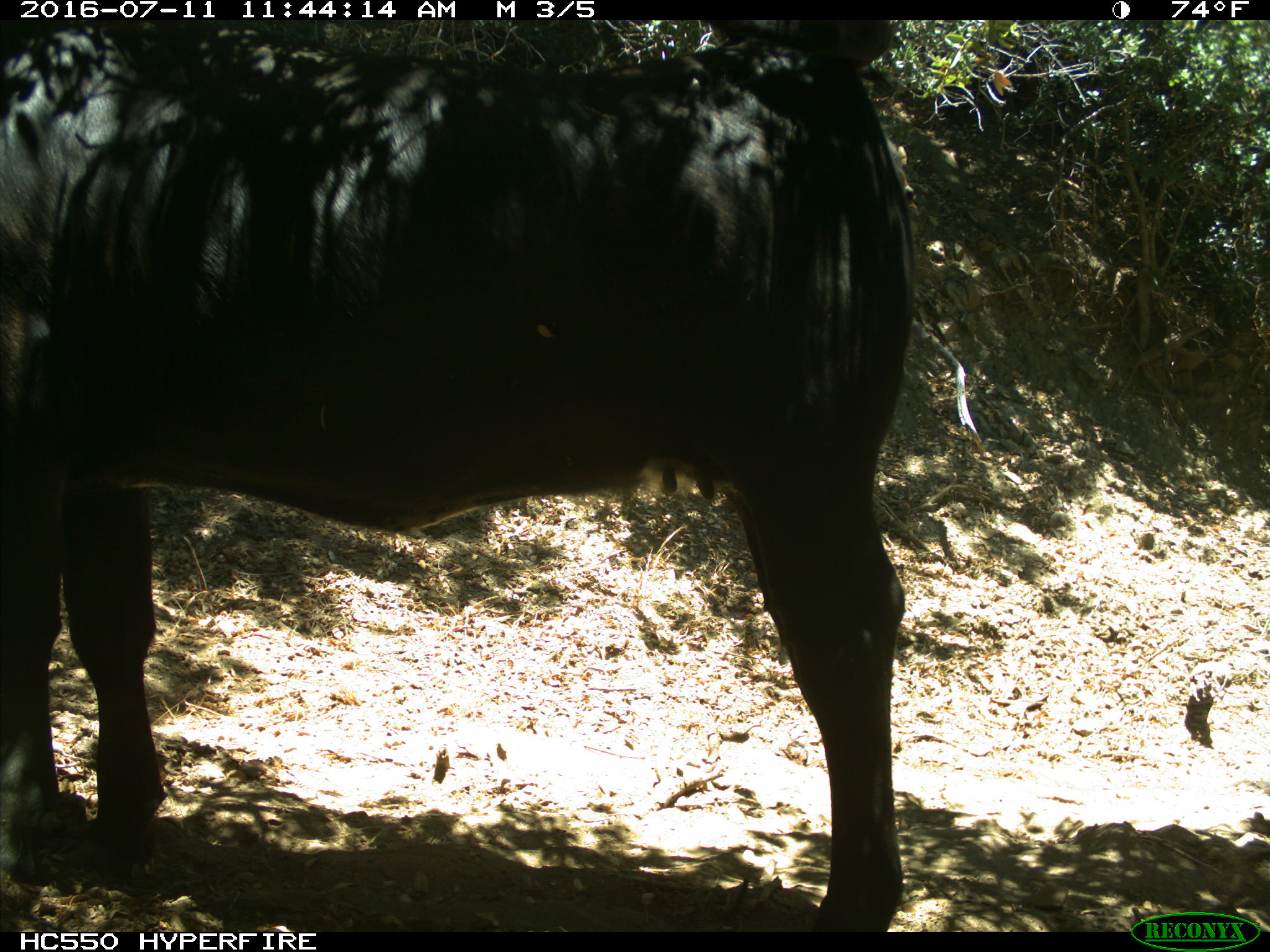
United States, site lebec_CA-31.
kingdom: Animalia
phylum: Chordata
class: Mammalia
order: Artiodactyla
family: Bovidae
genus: Bos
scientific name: Bos taurus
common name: domestic cow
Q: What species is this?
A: Bos taurus (domestic cow).